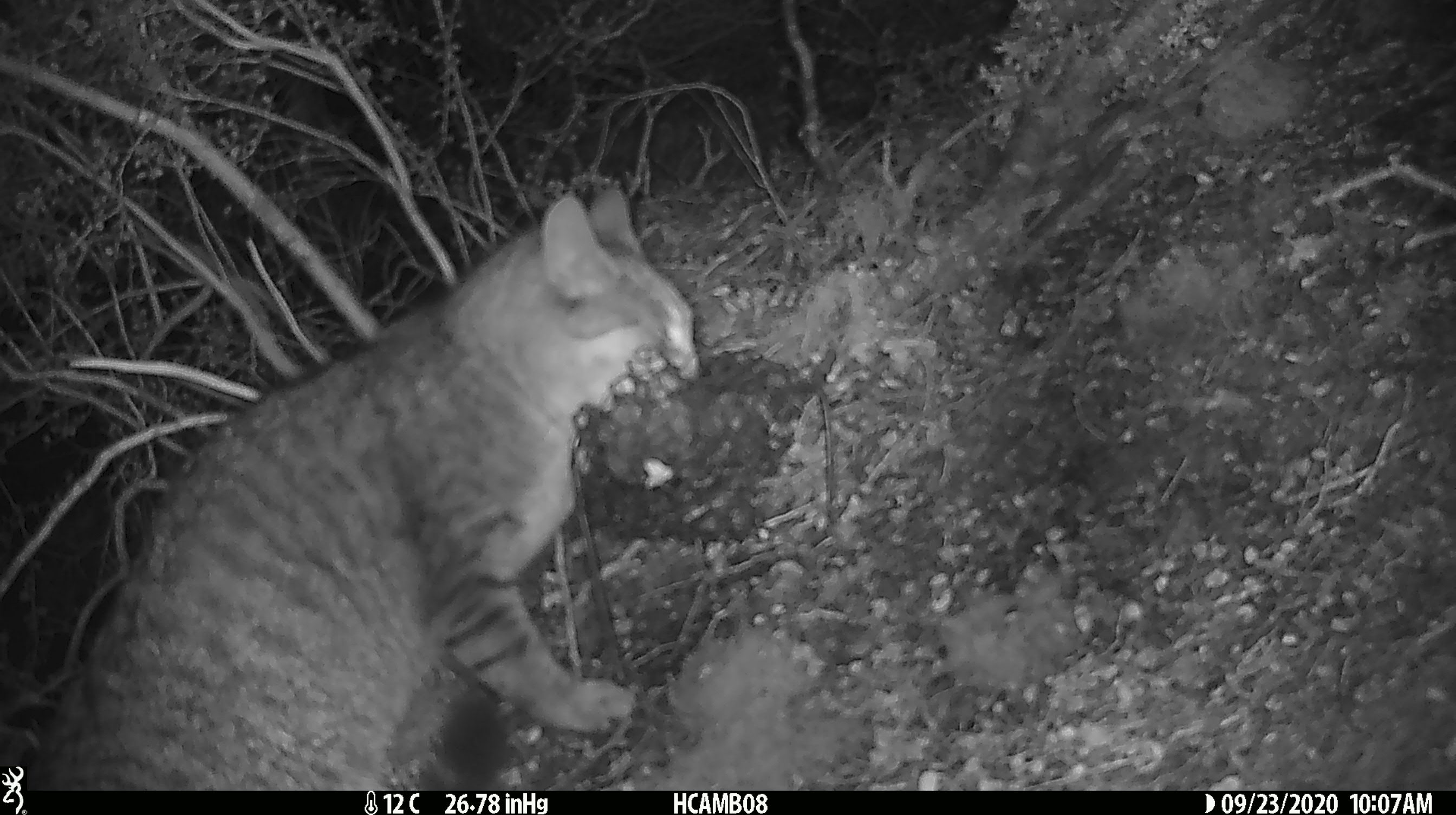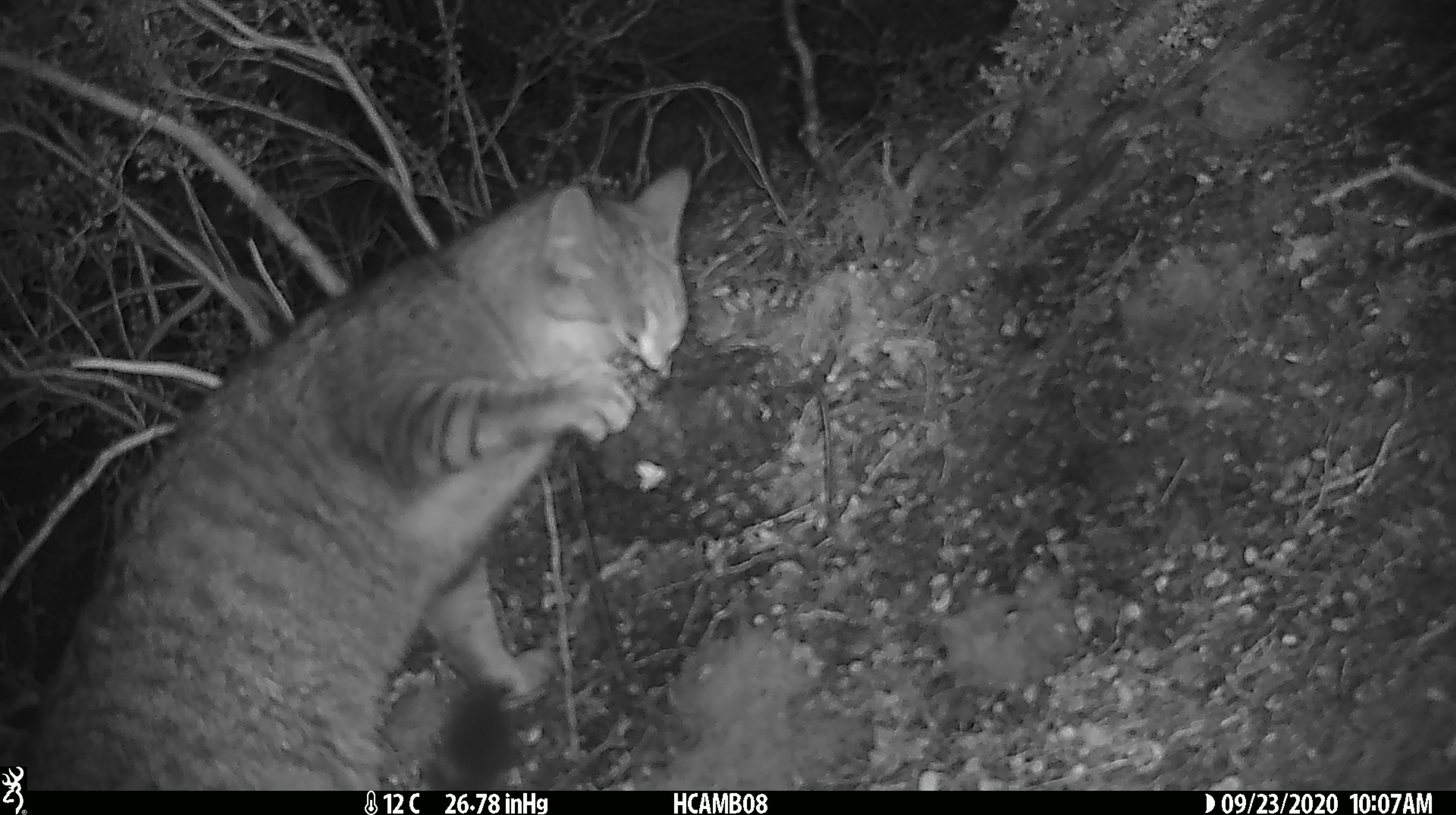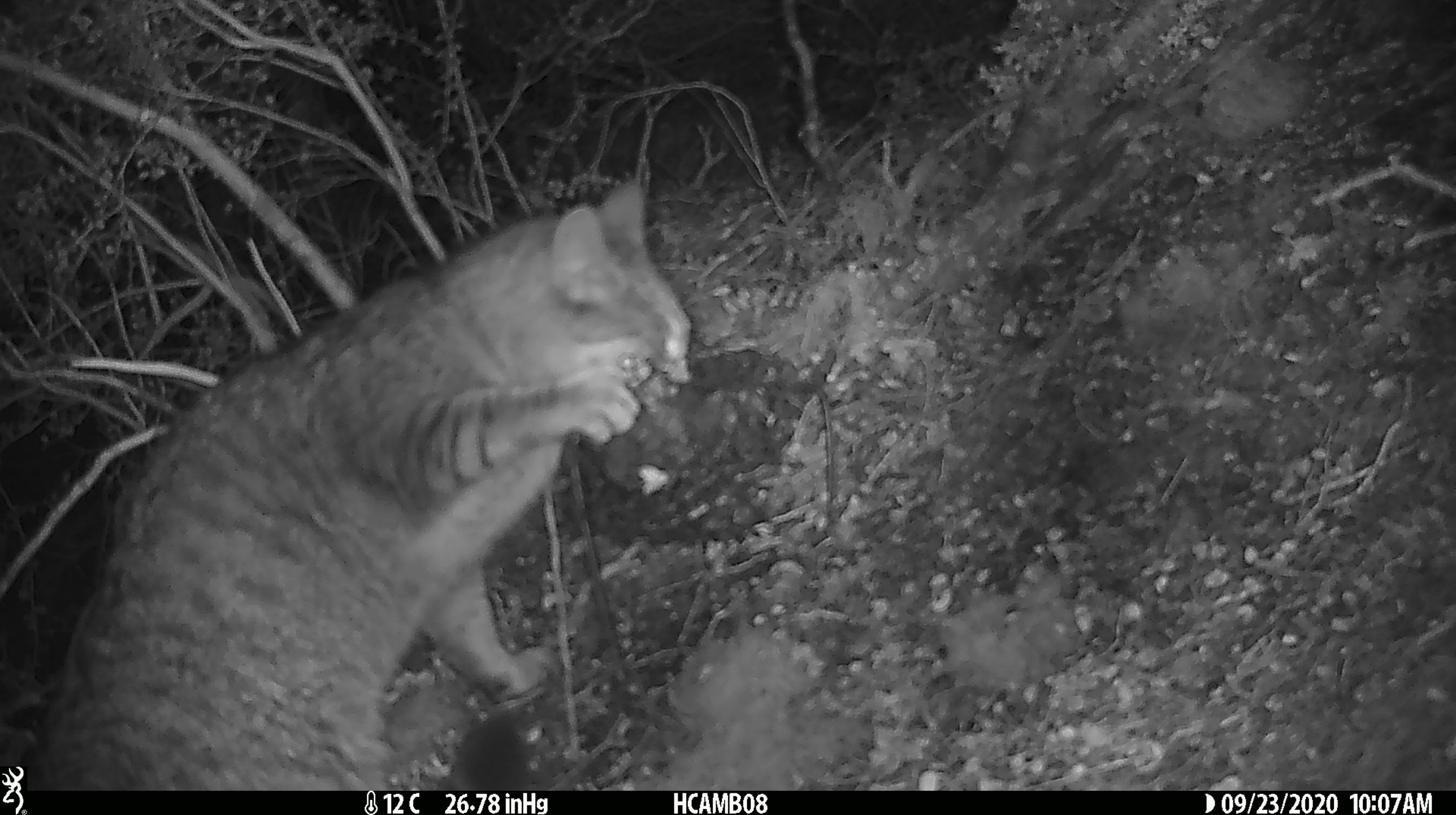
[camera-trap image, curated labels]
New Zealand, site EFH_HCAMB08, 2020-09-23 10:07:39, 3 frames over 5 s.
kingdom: Animalia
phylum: Chordata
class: Mammalia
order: Carnivora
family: Felidae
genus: Felis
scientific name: Felis catus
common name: domestic cat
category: cat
Cat (domestic cat) (Felis catus).